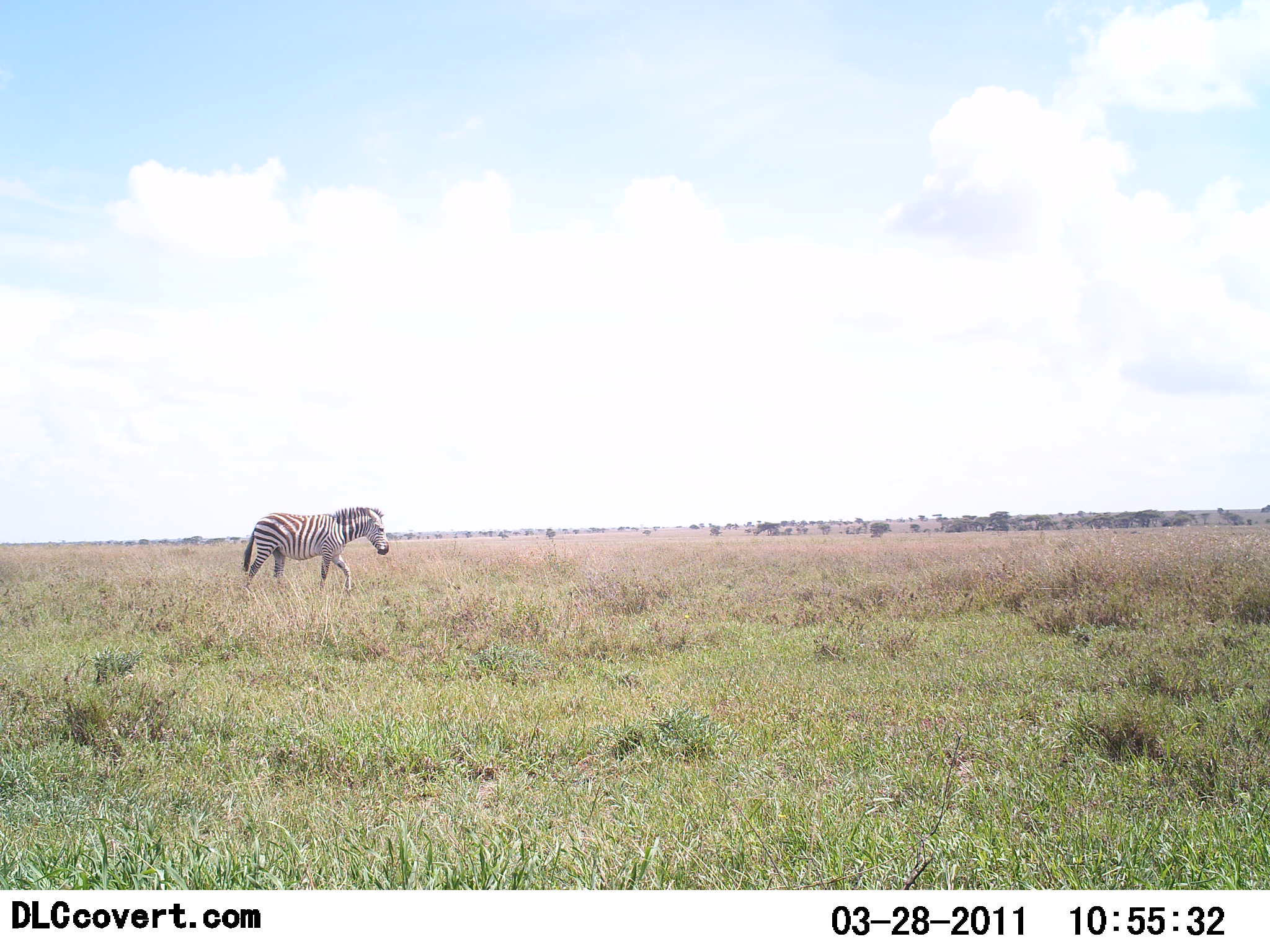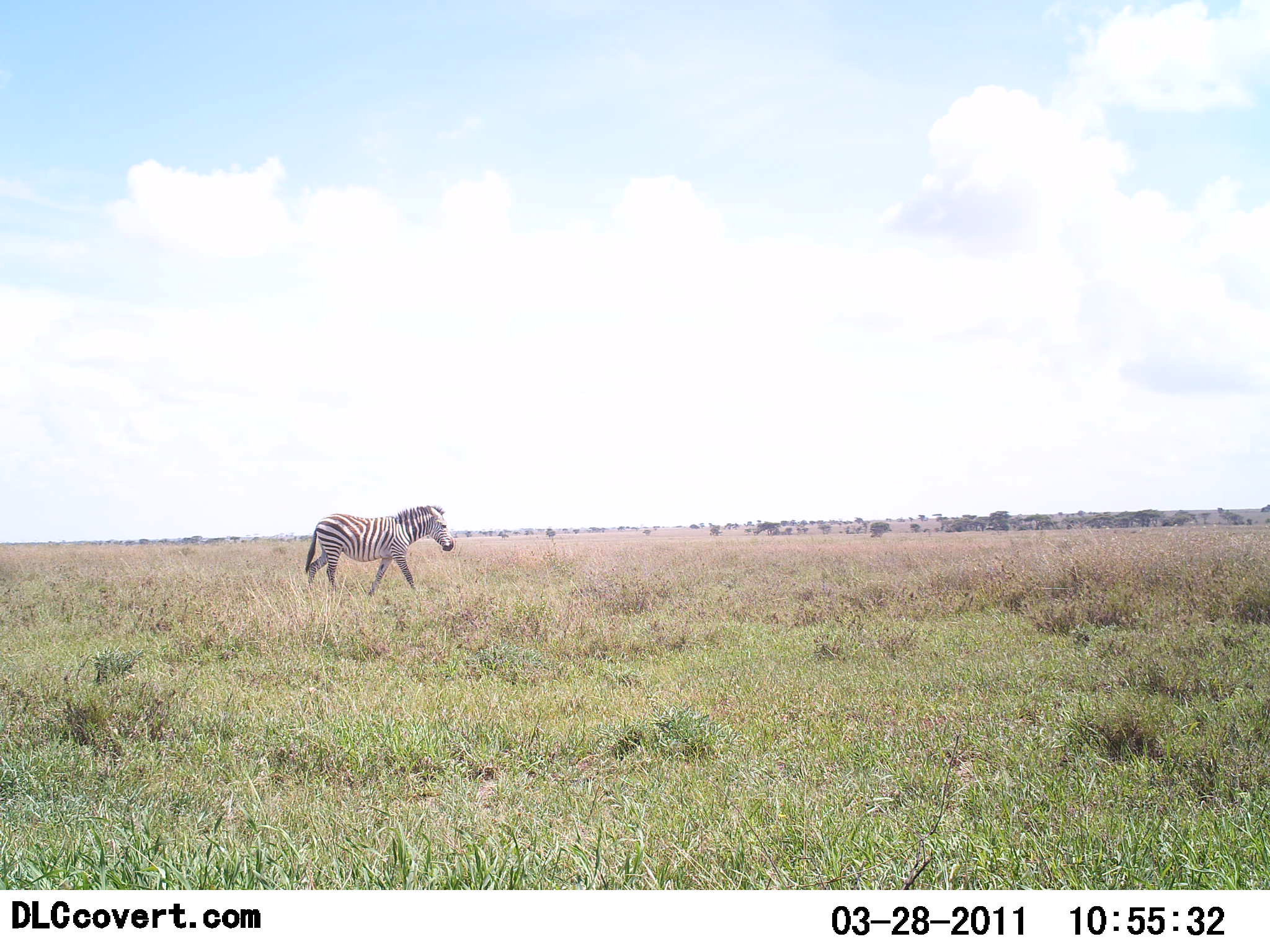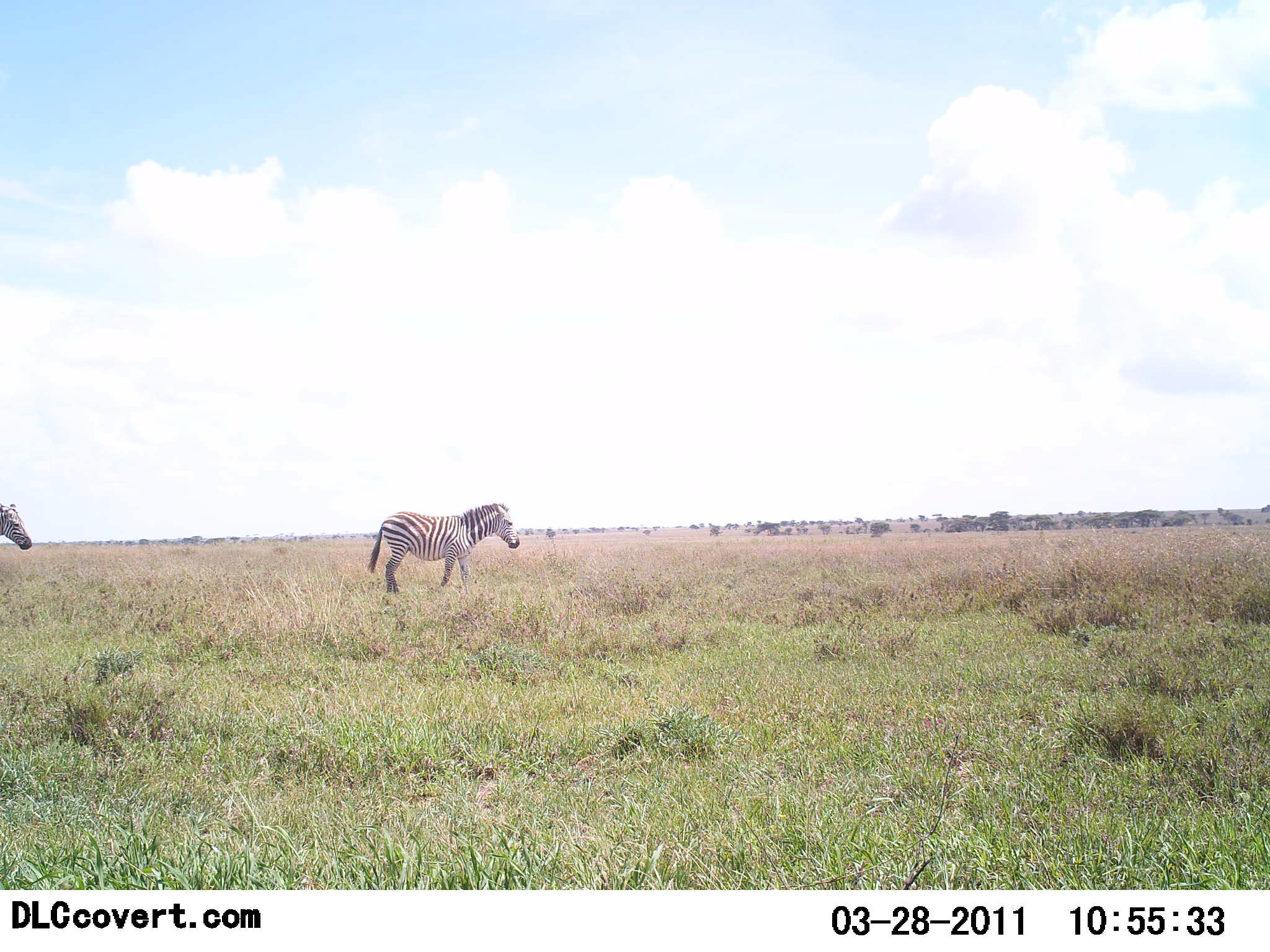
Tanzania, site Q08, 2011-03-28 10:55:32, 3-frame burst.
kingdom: Animalia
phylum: Chordata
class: Mammalia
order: Perissodactyla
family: Equidae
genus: Equus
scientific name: Equus quagga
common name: plains zebra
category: zebra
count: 2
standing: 0%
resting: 0%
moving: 100%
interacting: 0%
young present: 0%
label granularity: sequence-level